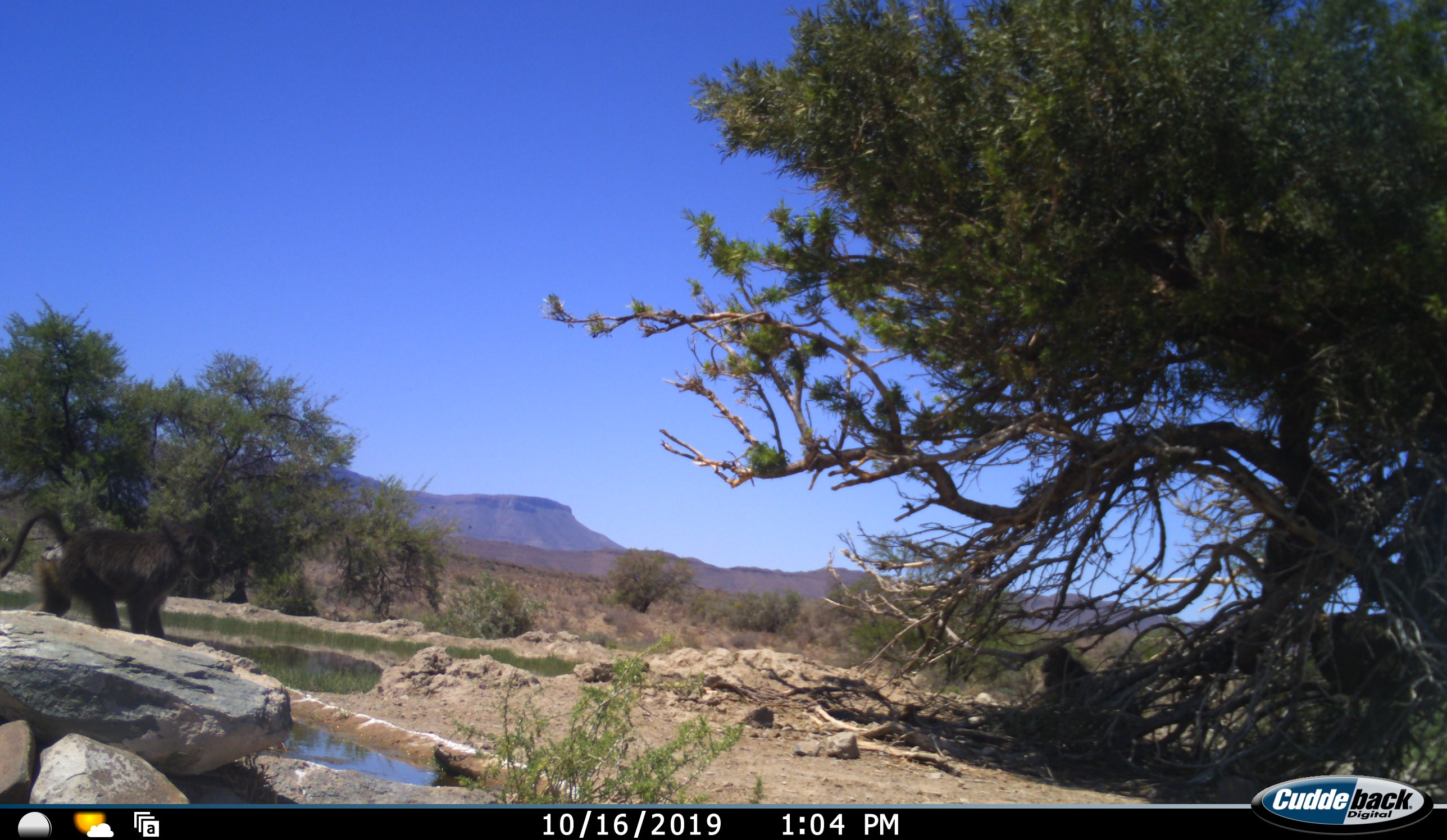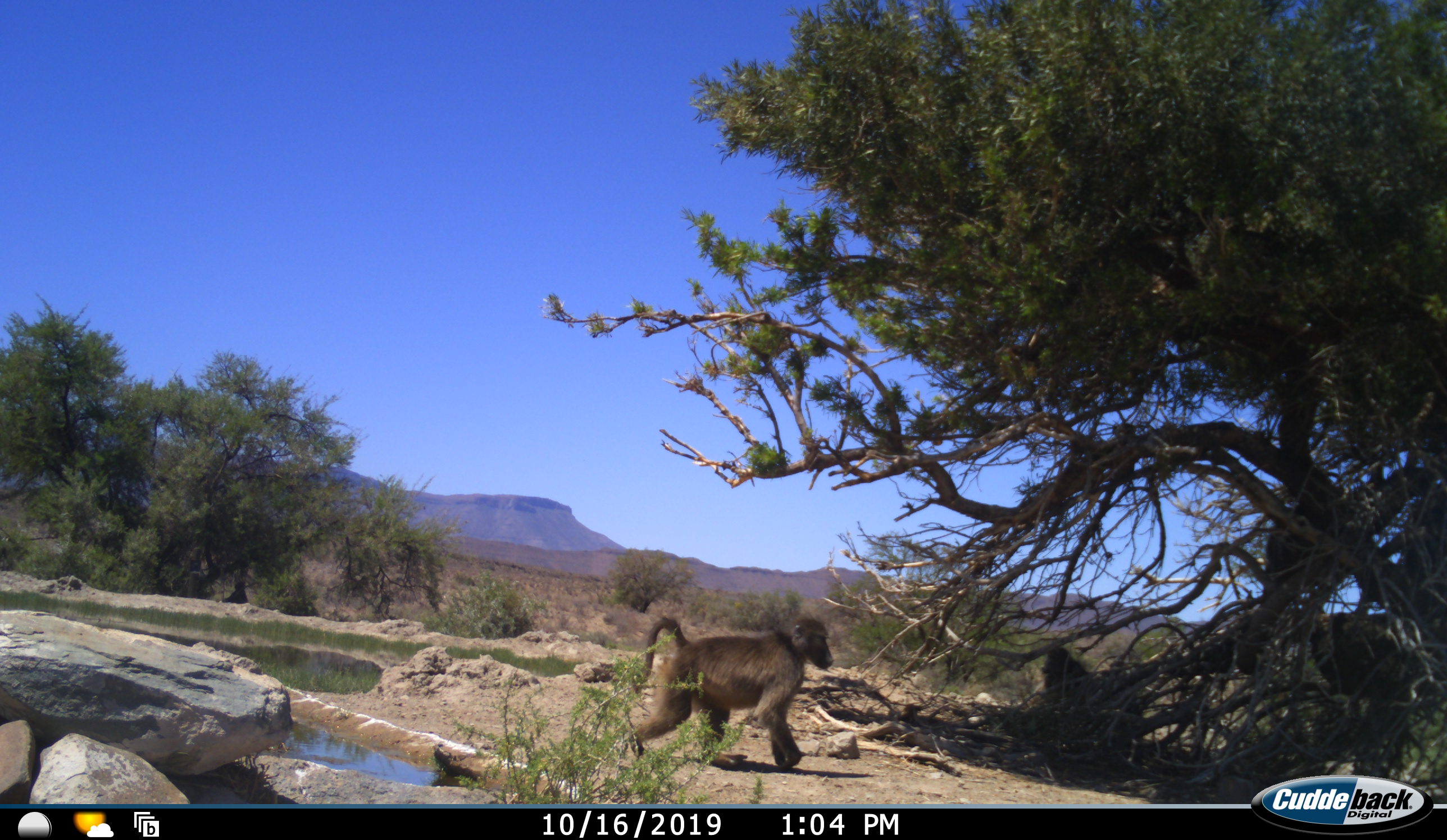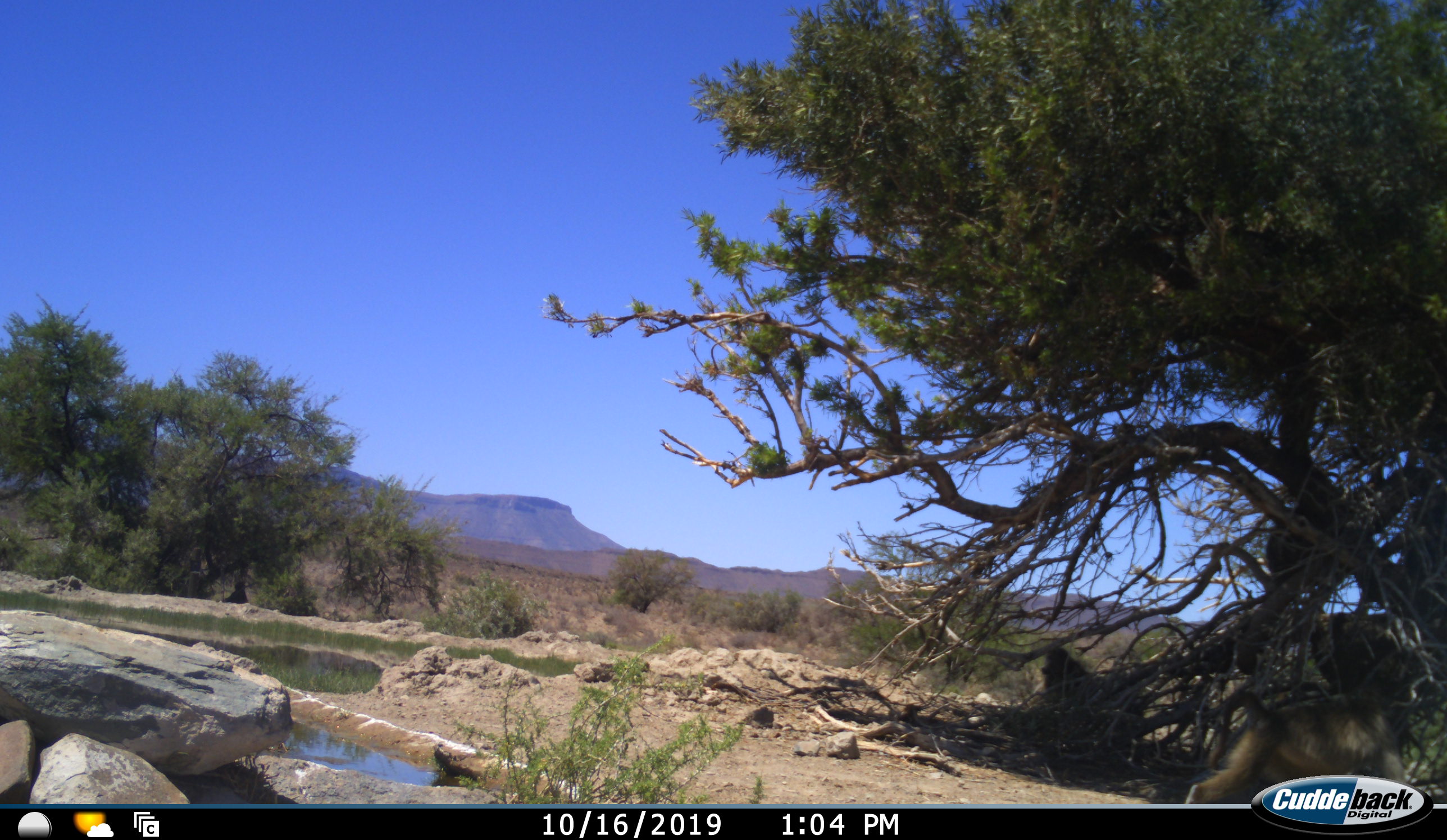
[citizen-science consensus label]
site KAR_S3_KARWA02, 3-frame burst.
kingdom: Animalia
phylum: Chordata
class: Mammalia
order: Primates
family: Cercopithecidae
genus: Papio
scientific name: Papio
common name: baboon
Baboon (Papio), count 2. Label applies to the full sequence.